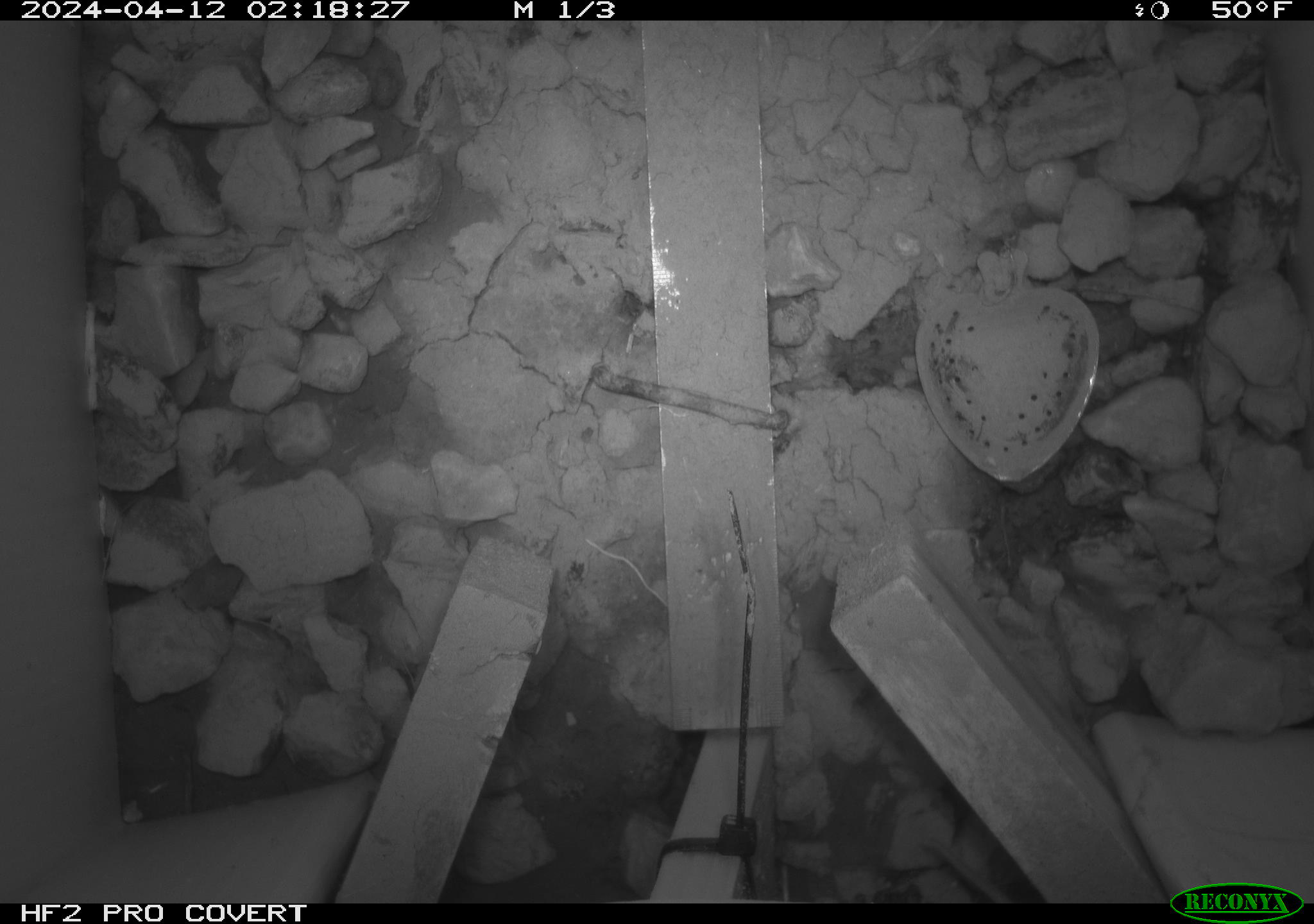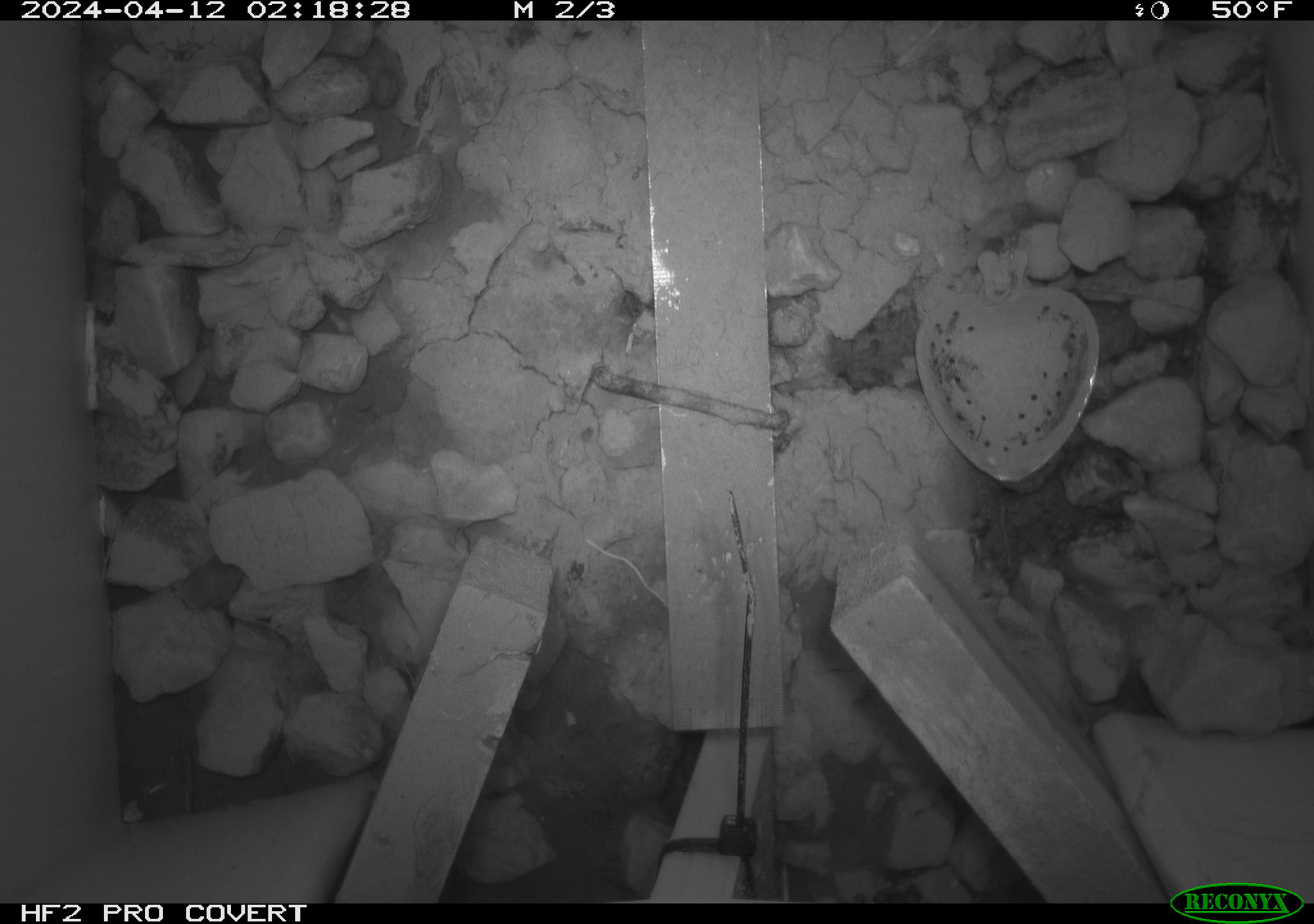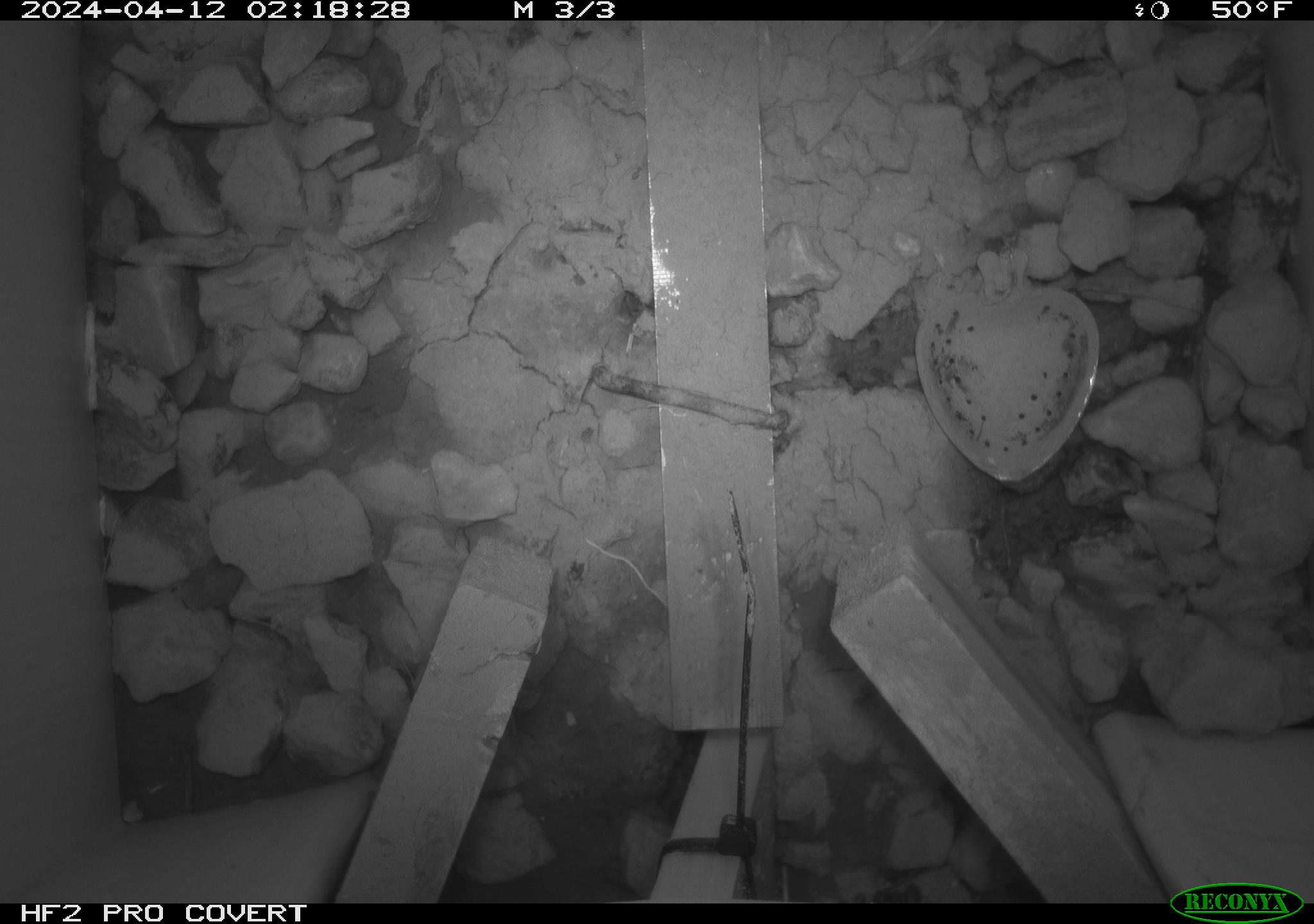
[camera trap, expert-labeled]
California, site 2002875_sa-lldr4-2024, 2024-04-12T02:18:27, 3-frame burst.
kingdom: Animalia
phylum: Chordata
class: Mammalia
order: Rodentia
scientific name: Rodentia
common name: rodent